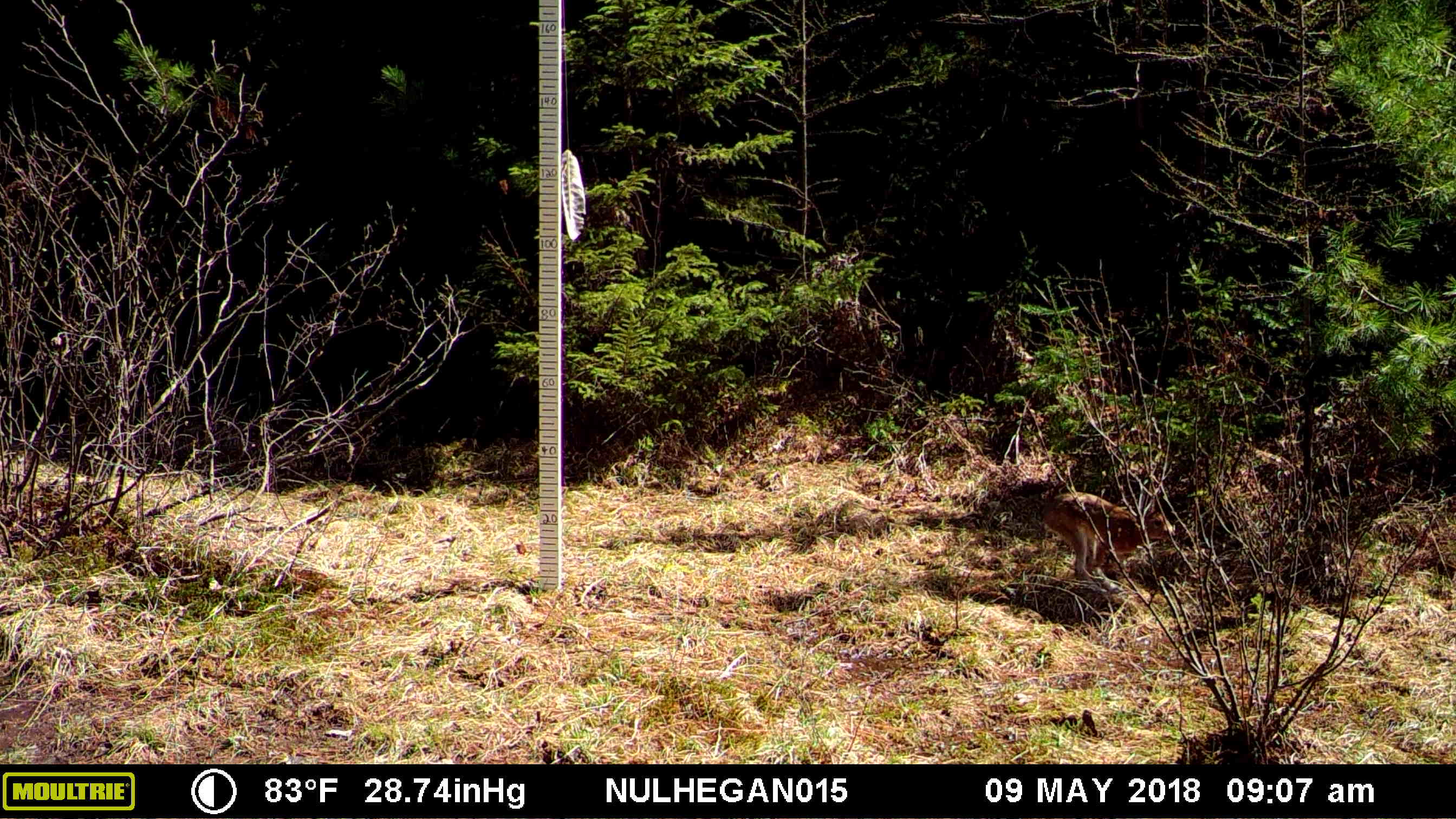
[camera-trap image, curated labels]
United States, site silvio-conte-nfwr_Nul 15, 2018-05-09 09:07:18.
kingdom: Animalia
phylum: Chordata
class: Mammalia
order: Lagomorpha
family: Leporidae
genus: Lepus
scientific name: Lepus americanus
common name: snowshoe hare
Snowshoe hare (Lepus americanus).